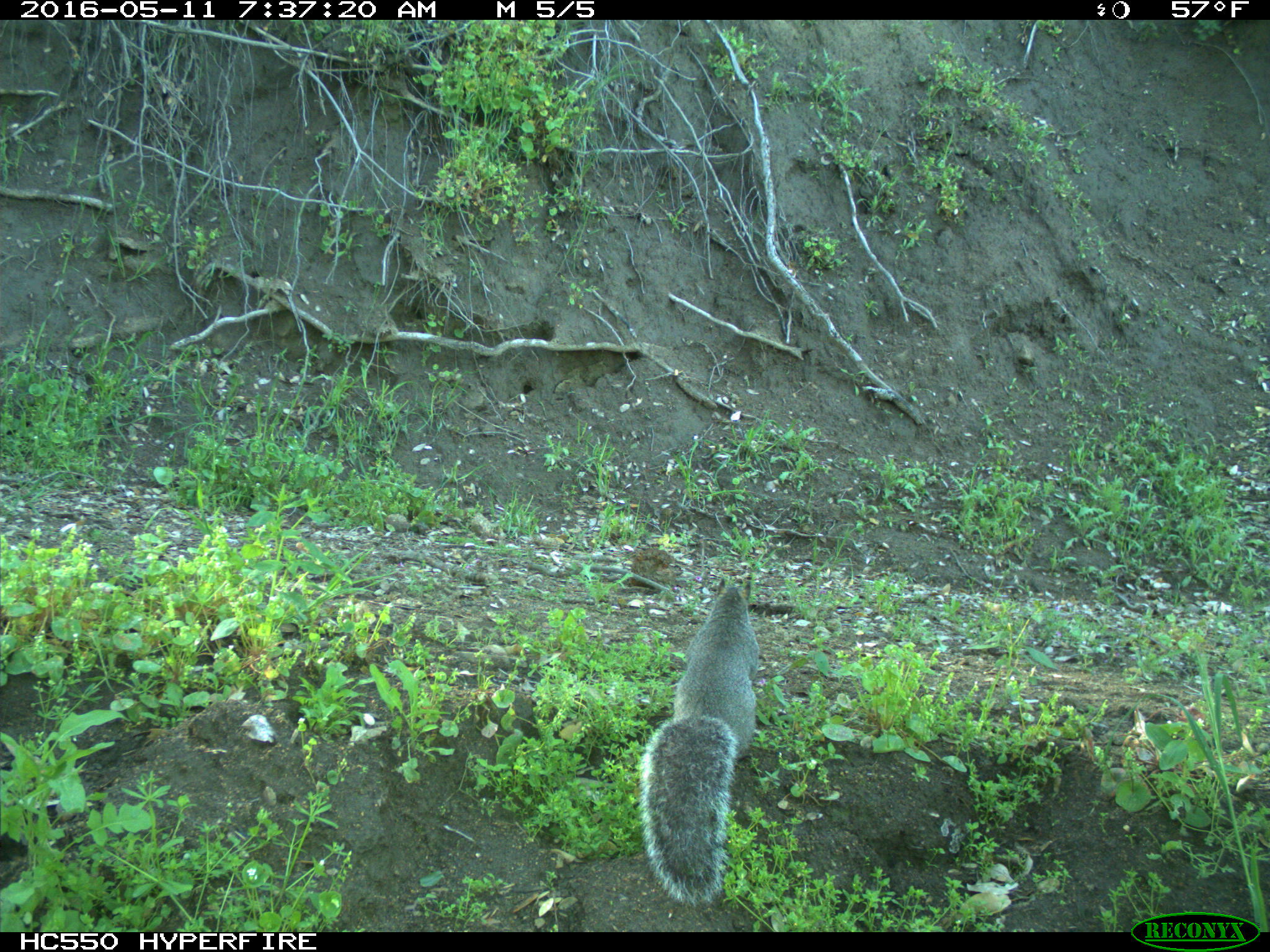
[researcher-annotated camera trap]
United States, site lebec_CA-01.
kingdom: Animalia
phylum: Chordata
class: Mammalia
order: Rodentia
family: Sciuridae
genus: Sciurus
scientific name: Sciurus carolinensis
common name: eastern gray squirrel